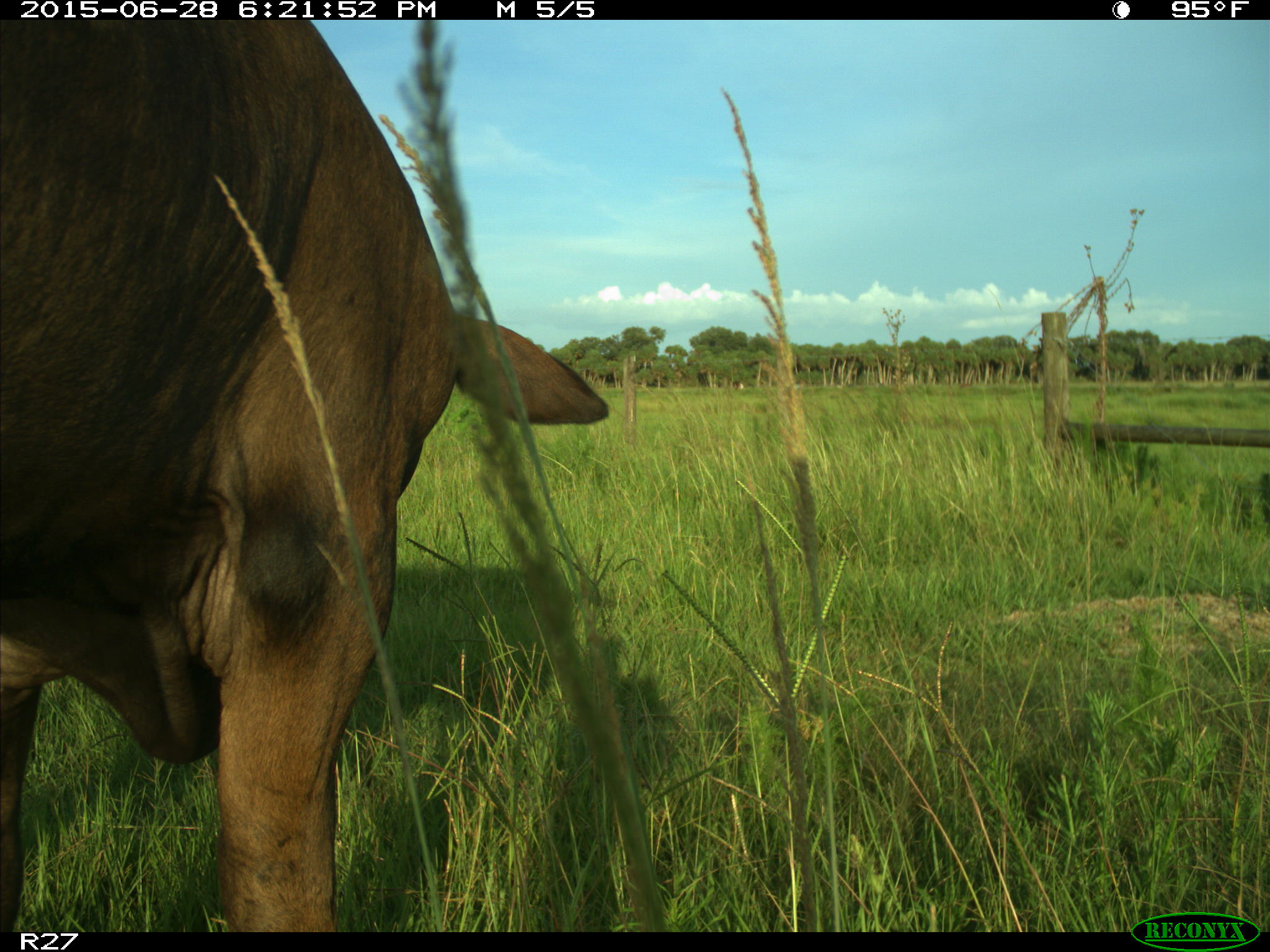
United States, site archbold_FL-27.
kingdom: Animalia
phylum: Chordata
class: Mammalia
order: Artiodactyla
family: Bovidae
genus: Bos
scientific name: Bos taurus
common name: domestic cow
Bos taurus (domestic cow).